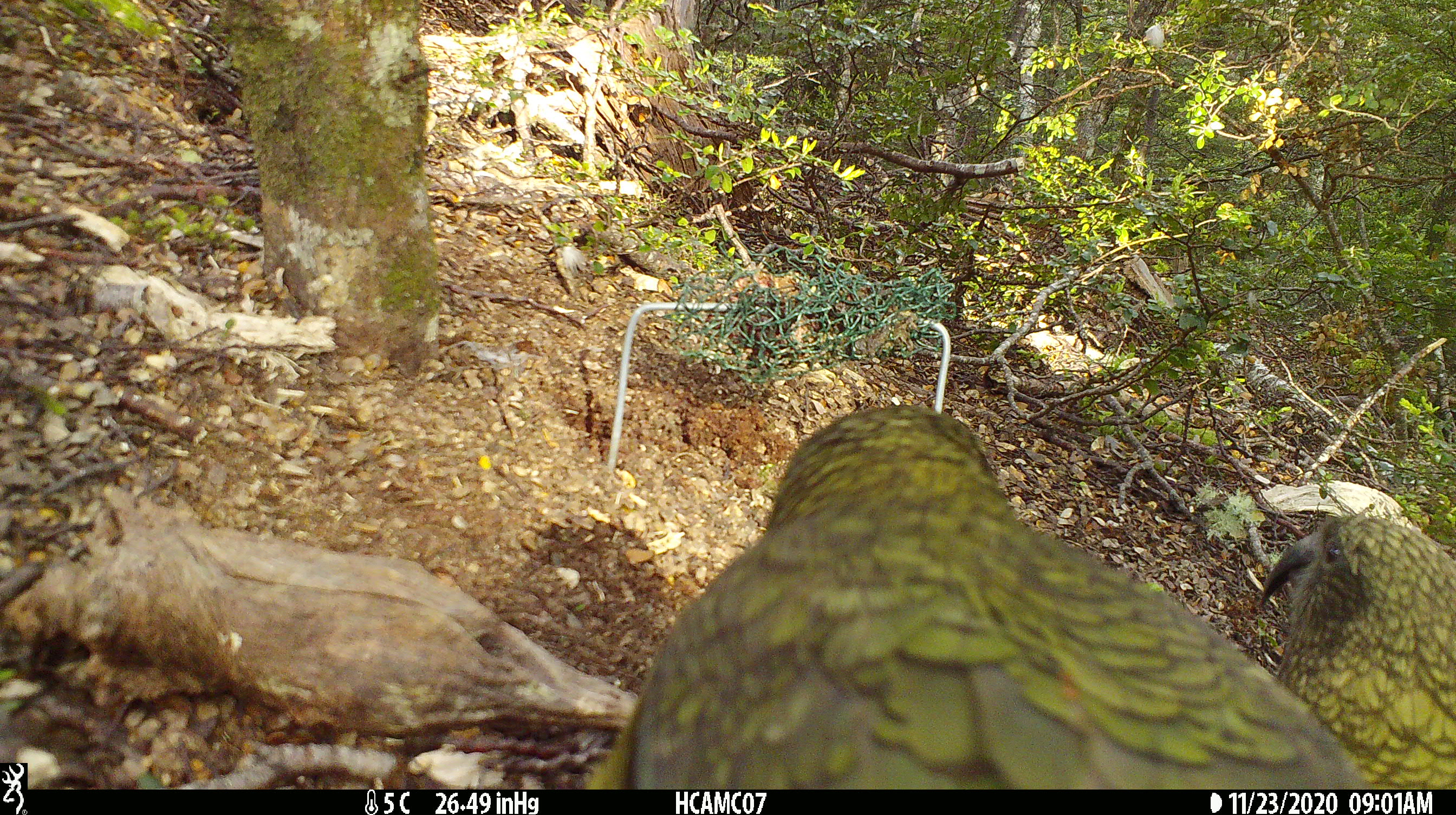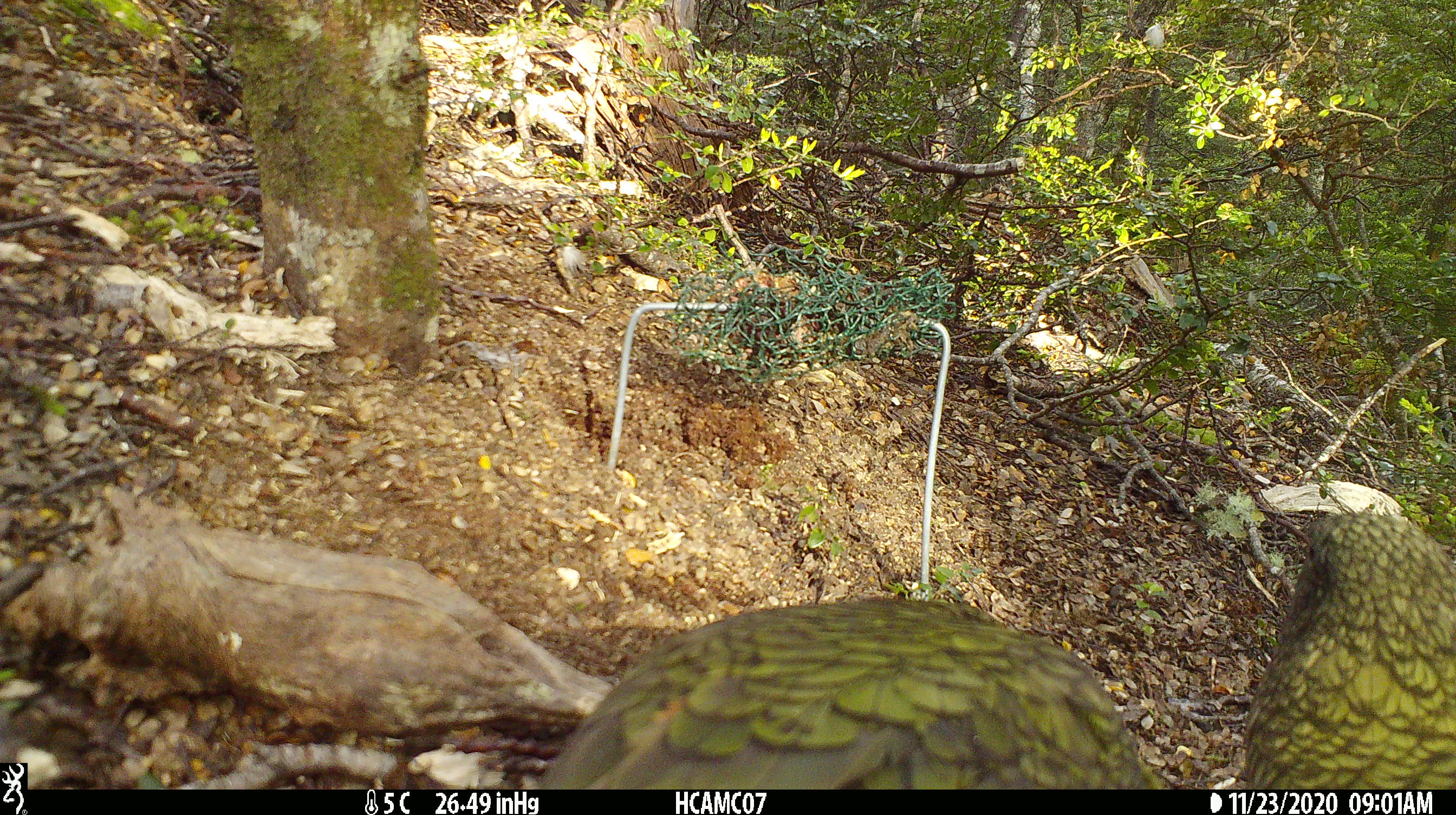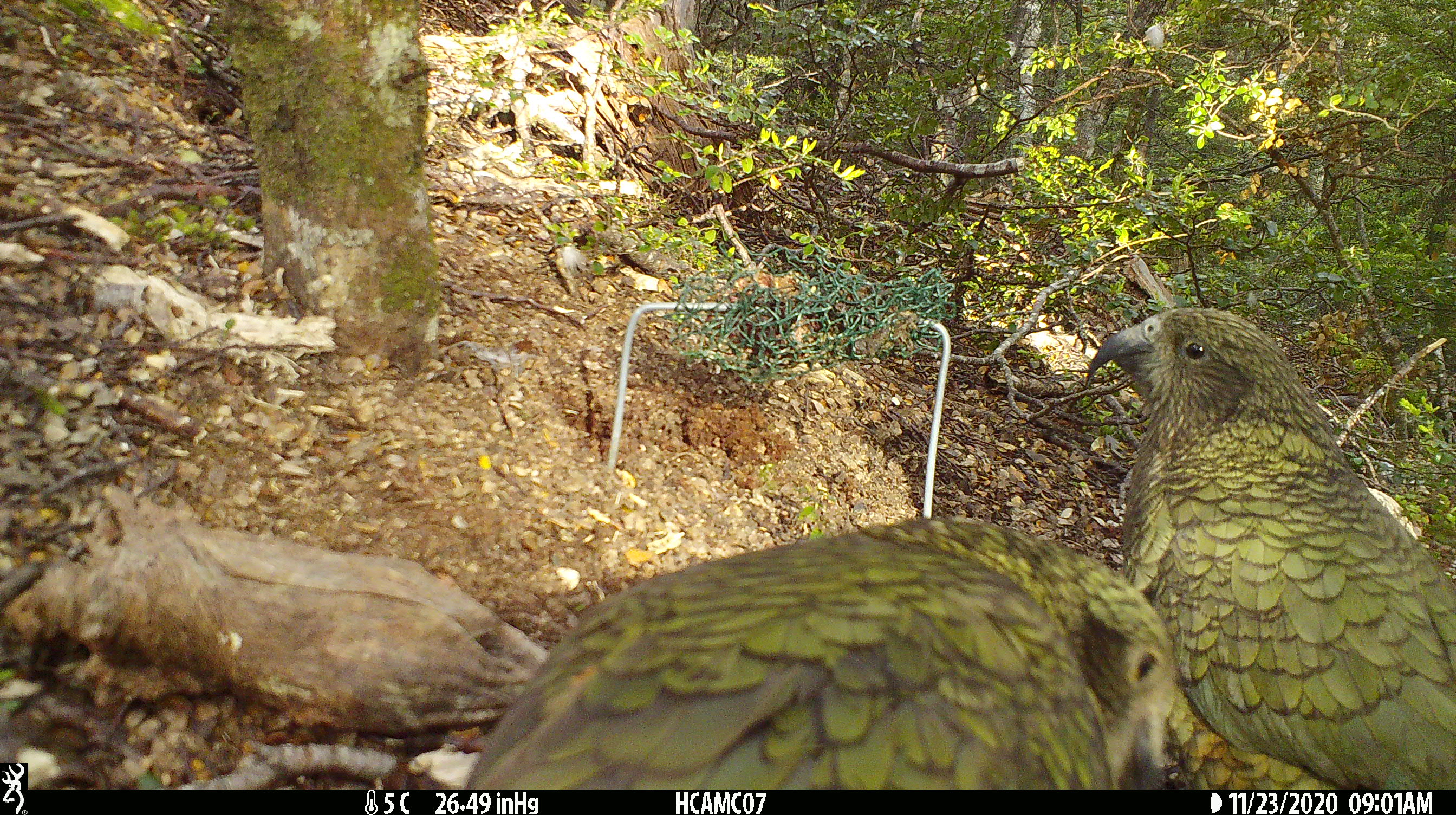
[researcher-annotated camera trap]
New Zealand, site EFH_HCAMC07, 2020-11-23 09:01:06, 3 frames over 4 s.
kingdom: Animalia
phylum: Chordata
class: Aves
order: Psittaciformes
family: Strigopidae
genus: Nestor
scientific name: Nestor notabilis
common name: kea